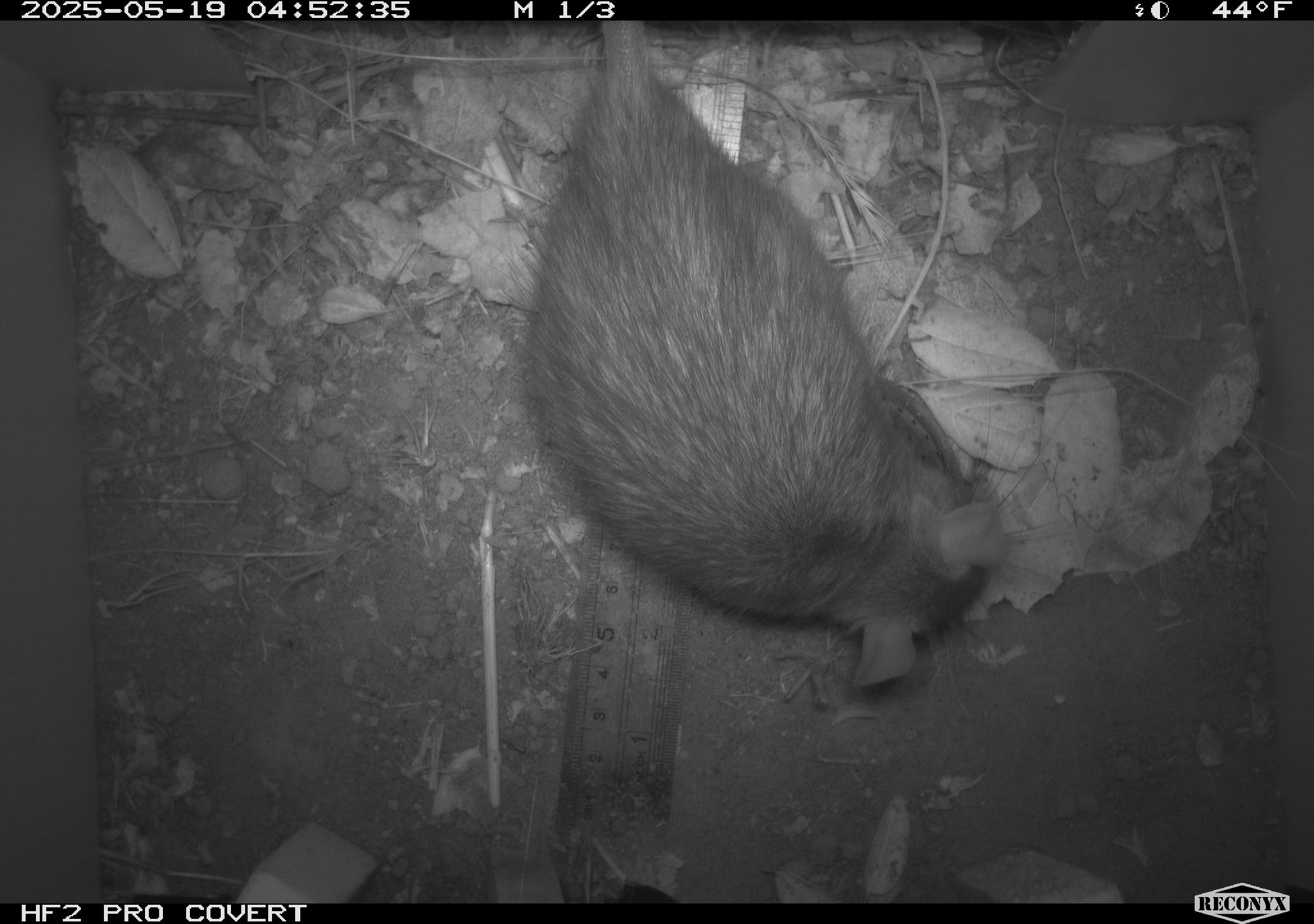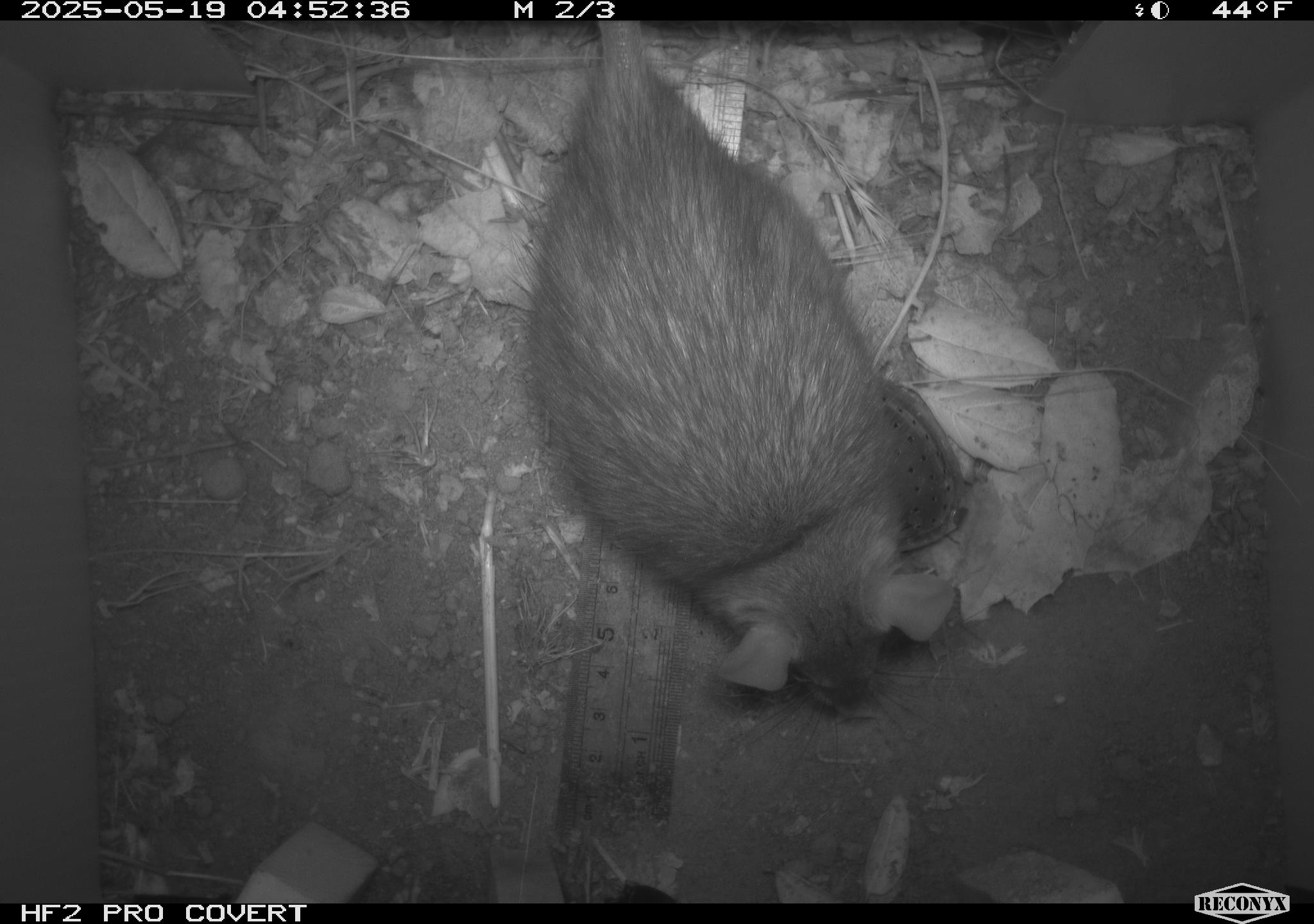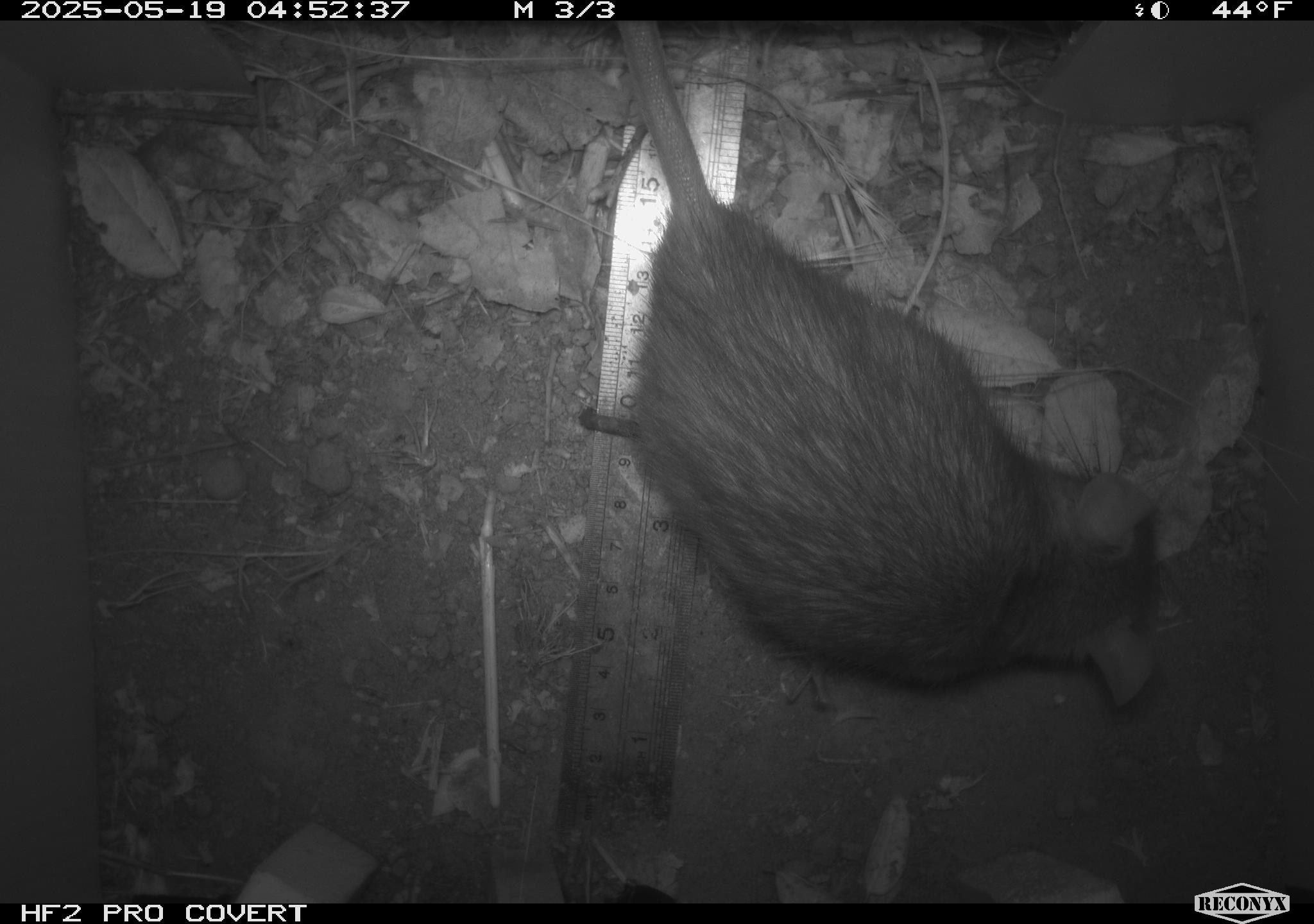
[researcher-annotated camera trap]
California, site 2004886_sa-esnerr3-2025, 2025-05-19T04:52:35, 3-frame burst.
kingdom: Animalia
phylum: Chordata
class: Mammalia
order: Rodentia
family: Muridae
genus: Rattus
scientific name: Rattus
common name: rat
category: rattus species